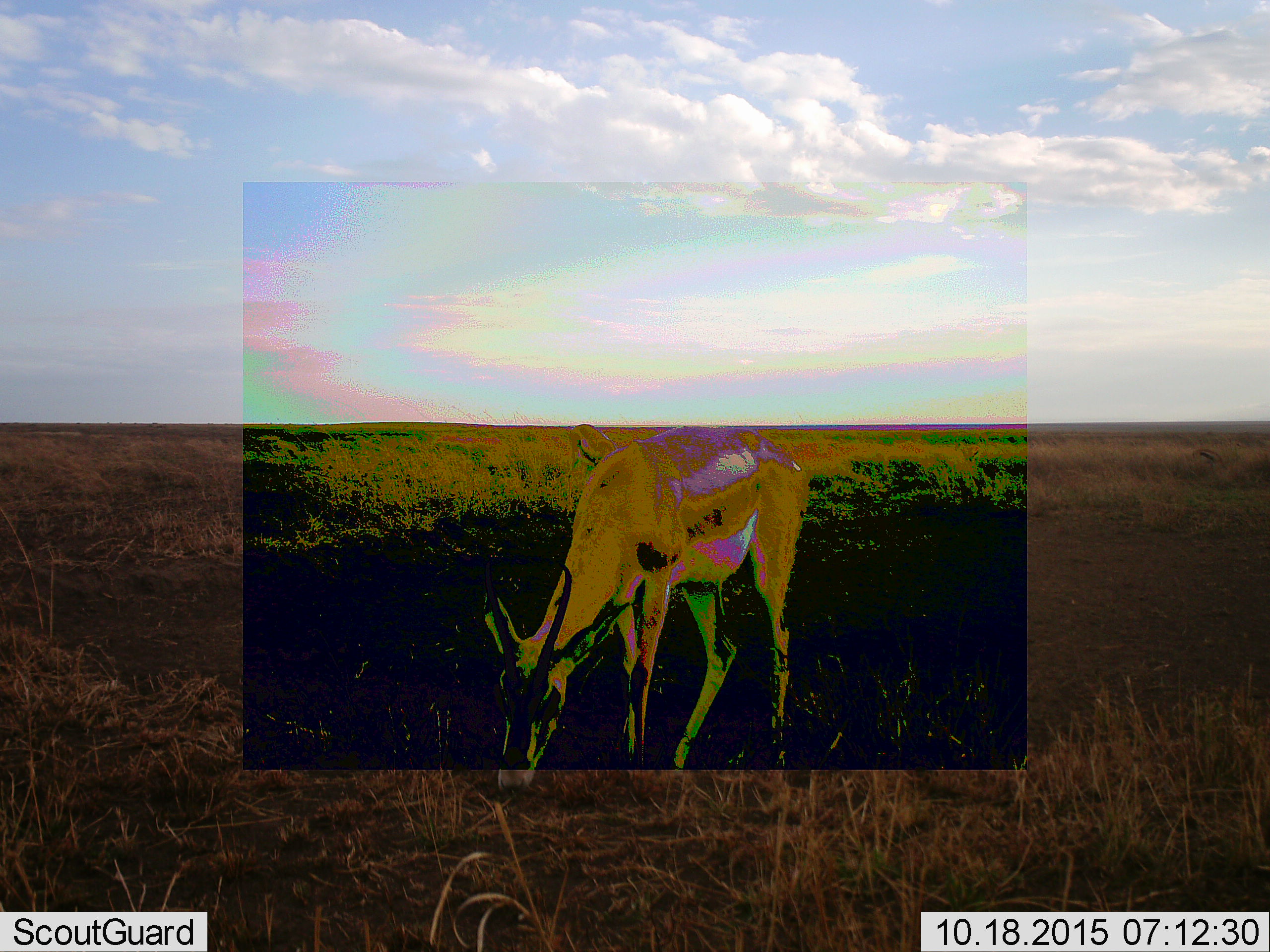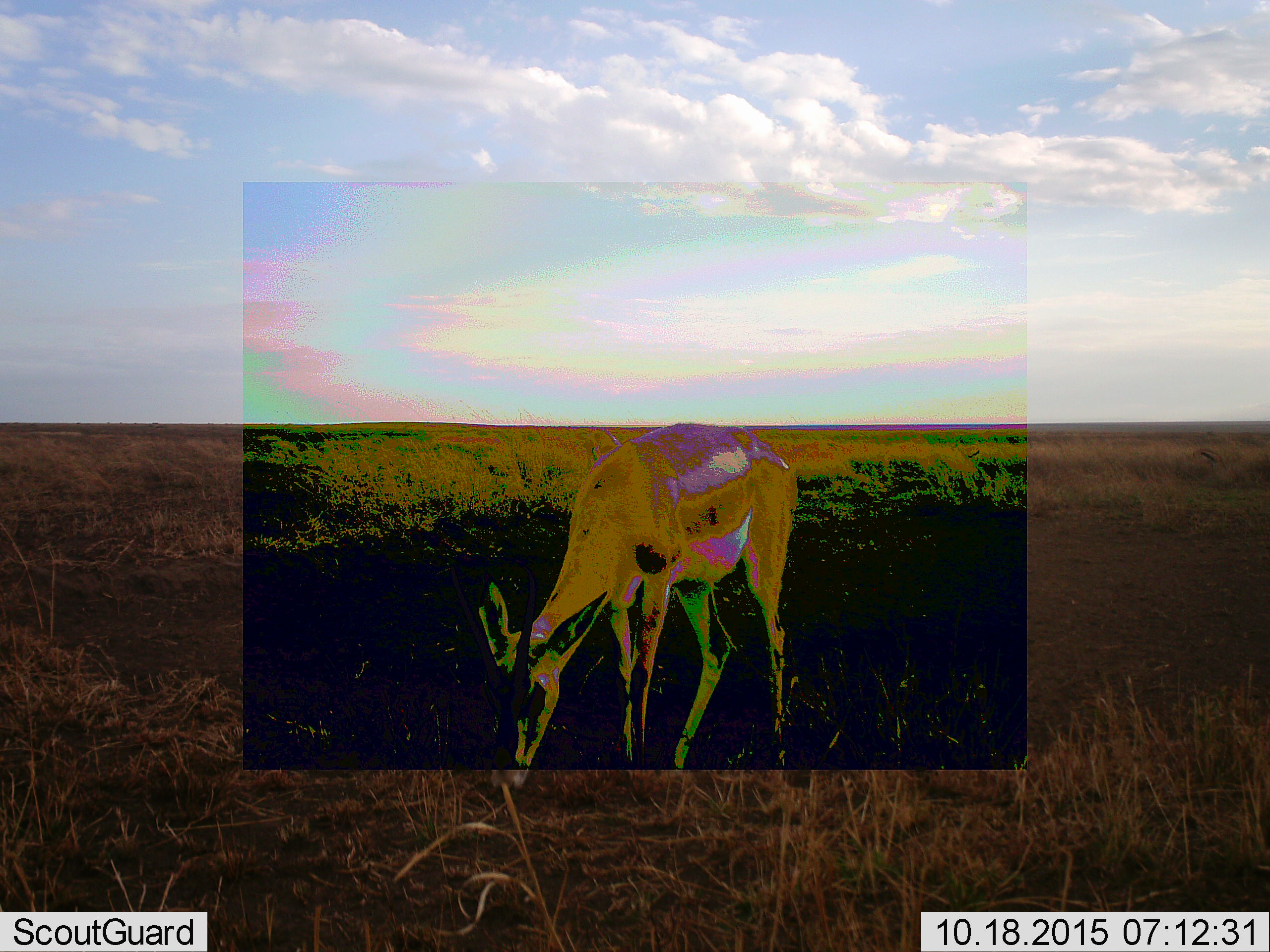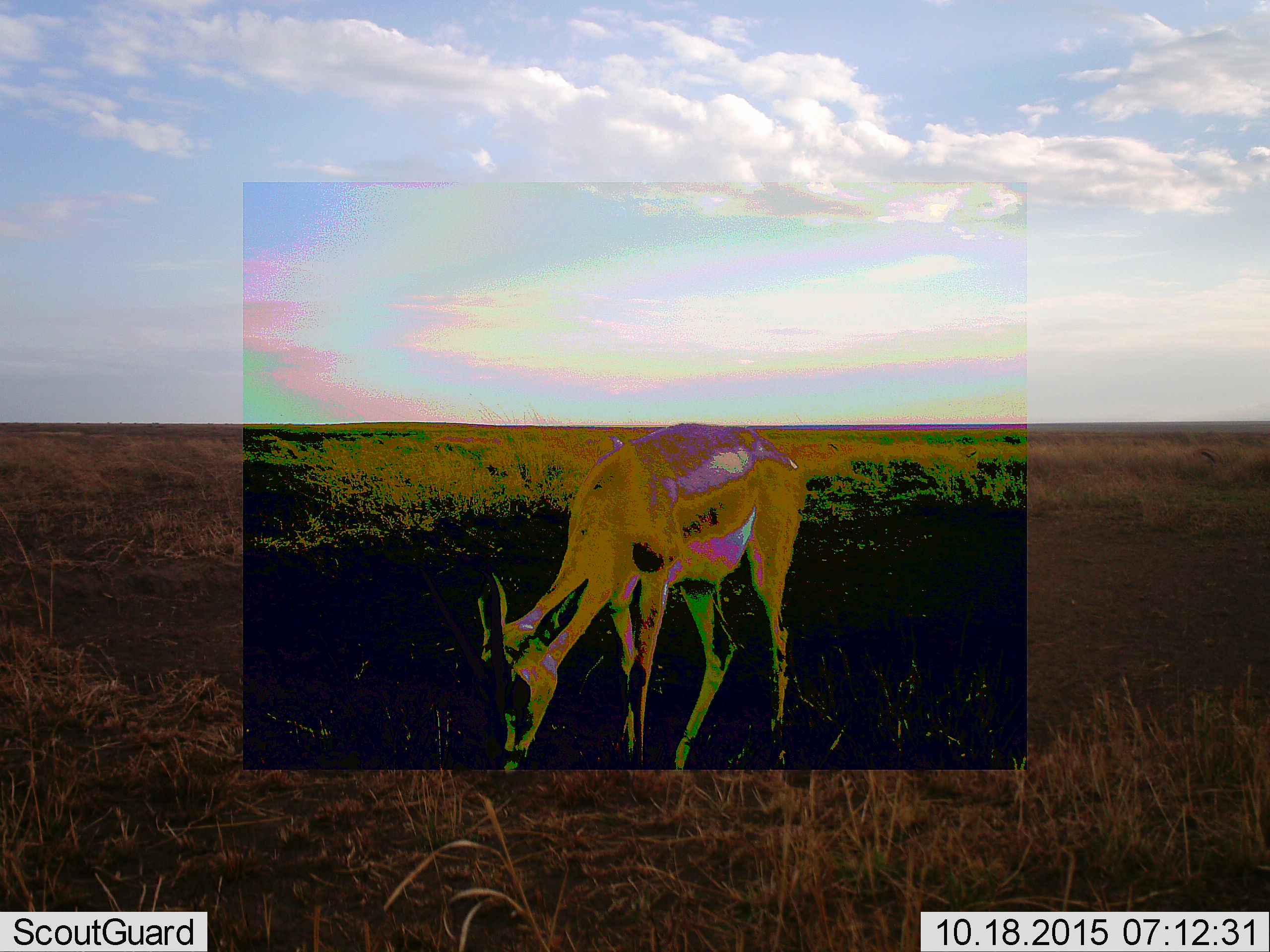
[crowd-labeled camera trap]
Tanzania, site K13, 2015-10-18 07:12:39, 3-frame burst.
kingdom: Animalia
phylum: Chordata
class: Mammalia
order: Artiodactyla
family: Bovidae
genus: Eudorcas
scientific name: Eudorcas thomsonii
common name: thomson's gazelle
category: gazellethomsons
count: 1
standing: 50%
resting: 0%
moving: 33%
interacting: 0%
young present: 0%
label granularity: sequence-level